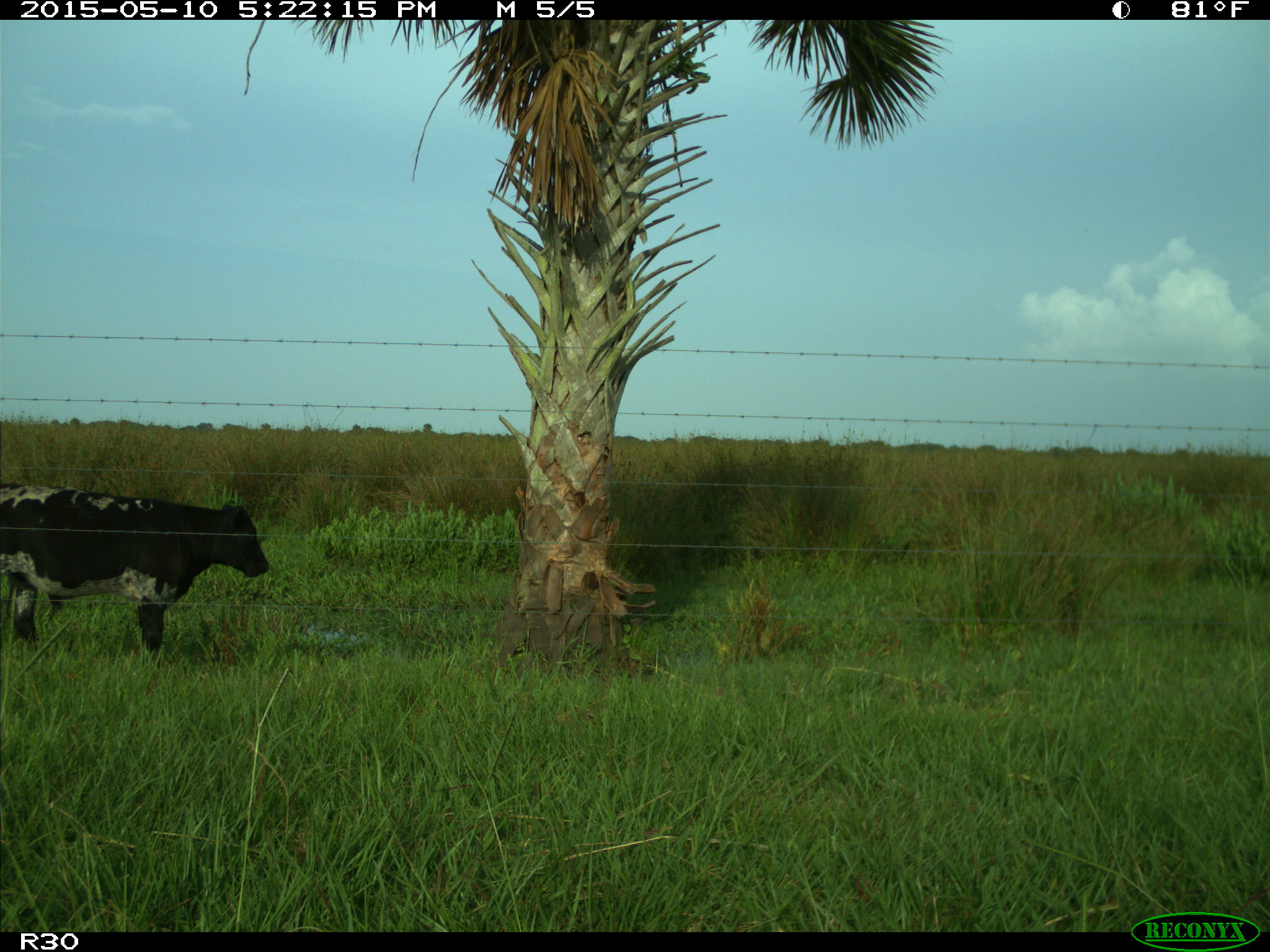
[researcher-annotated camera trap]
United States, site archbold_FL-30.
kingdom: Animalia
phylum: Chordata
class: Mammalia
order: Artiodactyla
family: Bovidae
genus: Bos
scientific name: Bos taurus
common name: domestic cow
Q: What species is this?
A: Bos taurus (domestic cow).